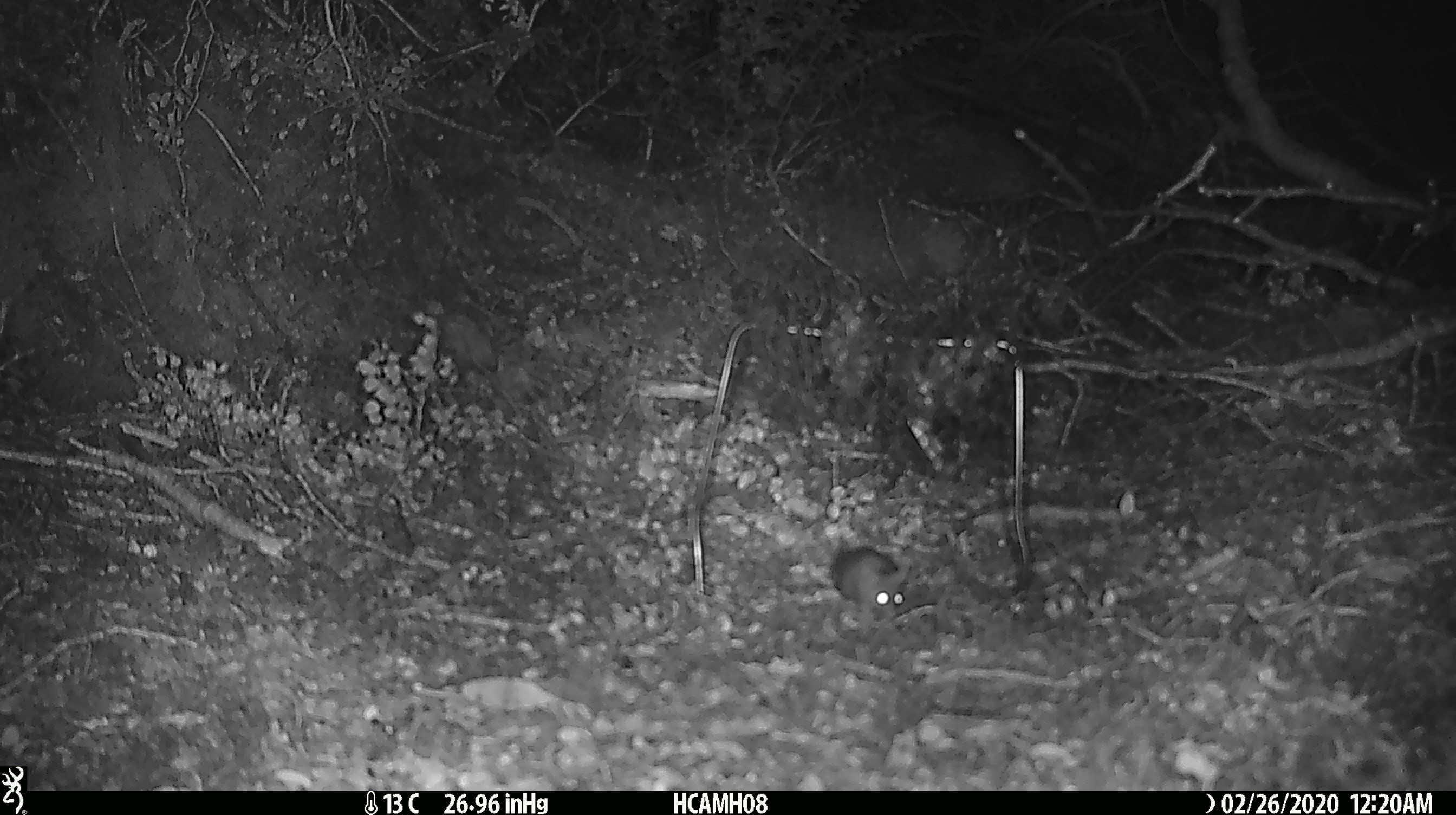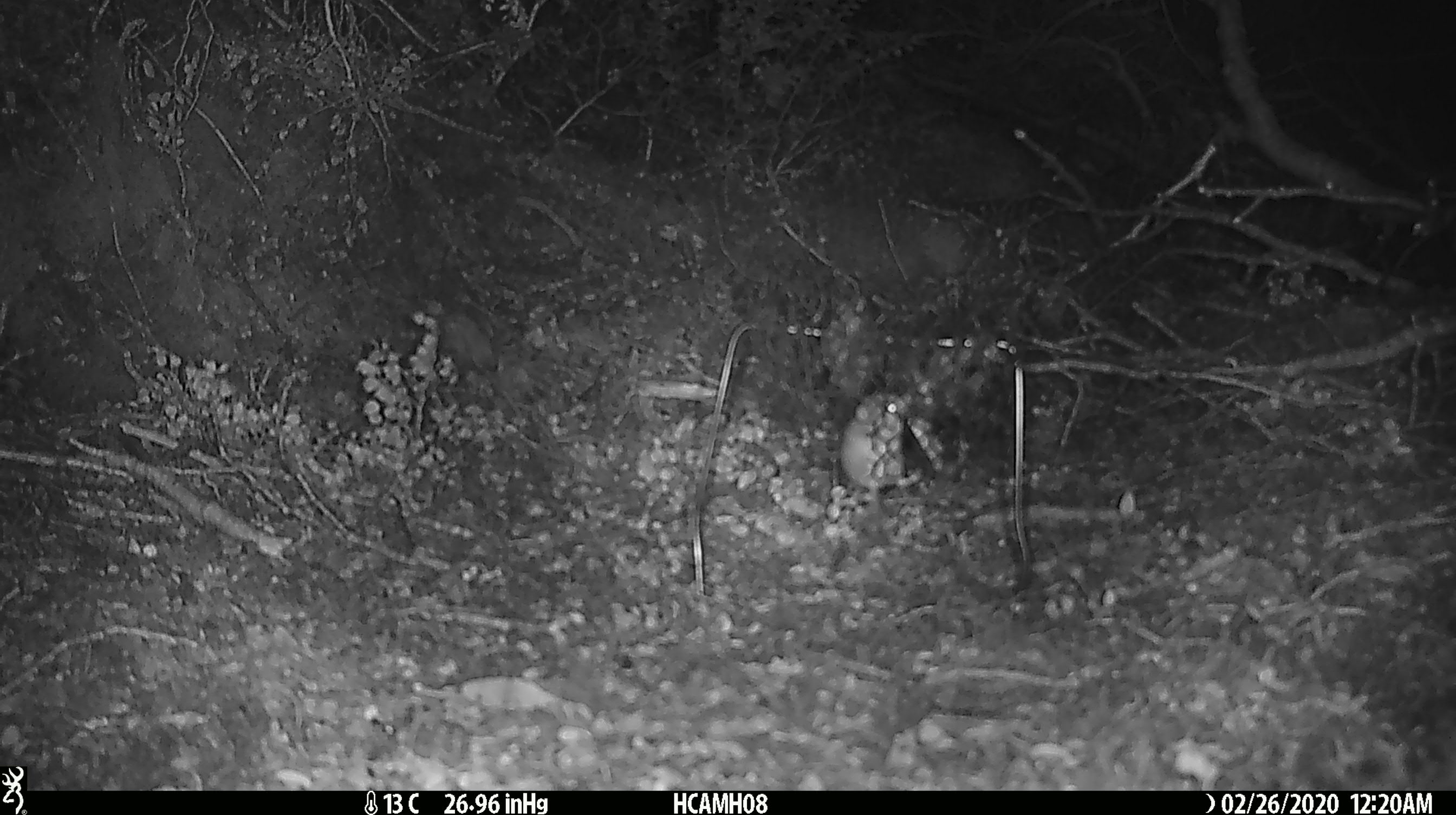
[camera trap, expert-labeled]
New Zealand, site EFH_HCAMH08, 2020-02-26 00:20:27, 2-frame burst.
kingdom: Animalia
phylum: Chordata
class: Mammalia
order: Rodentia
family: Muridae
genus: Mus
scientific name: Mus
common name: mouse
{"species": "mouse (Mus)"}